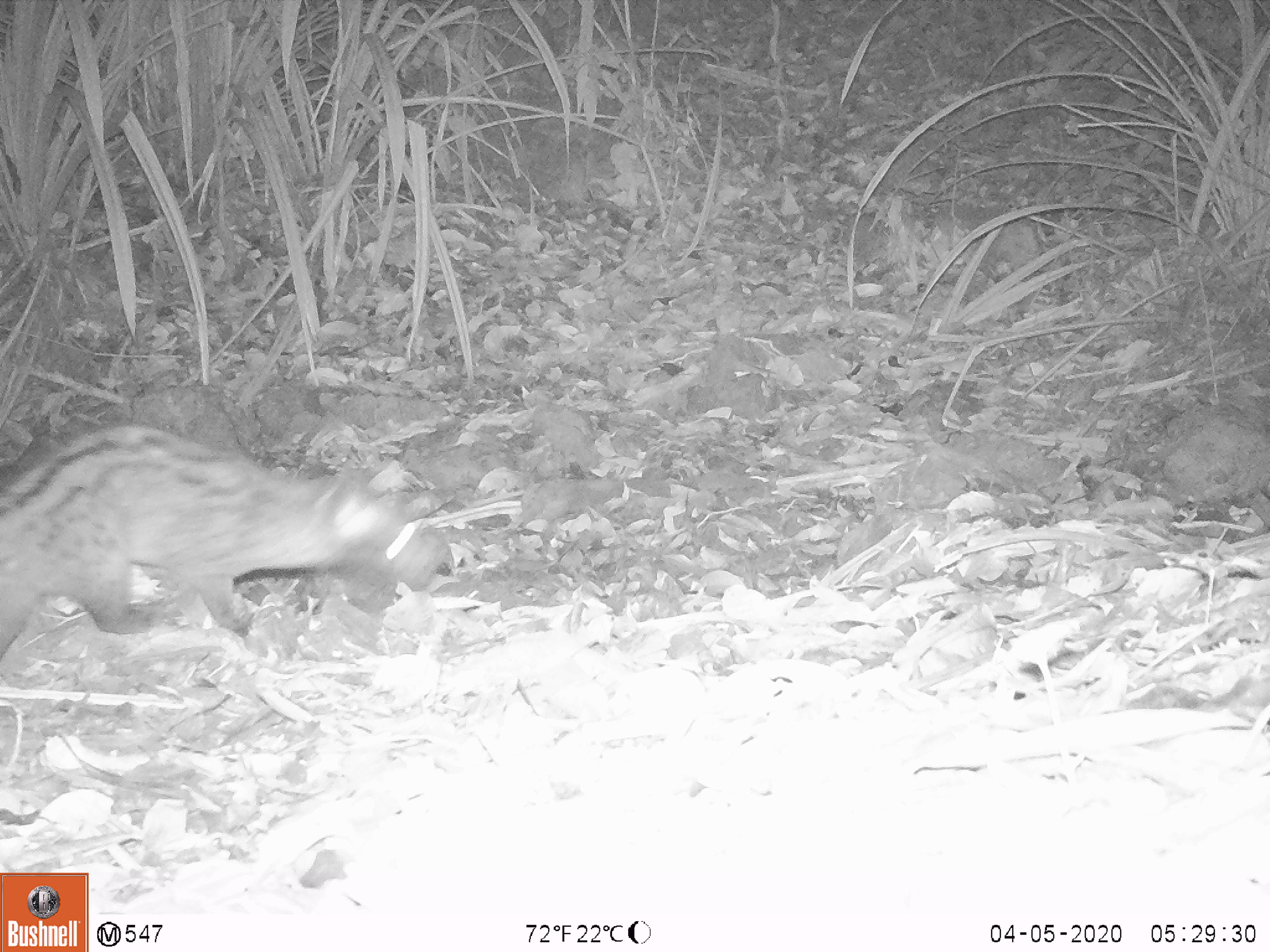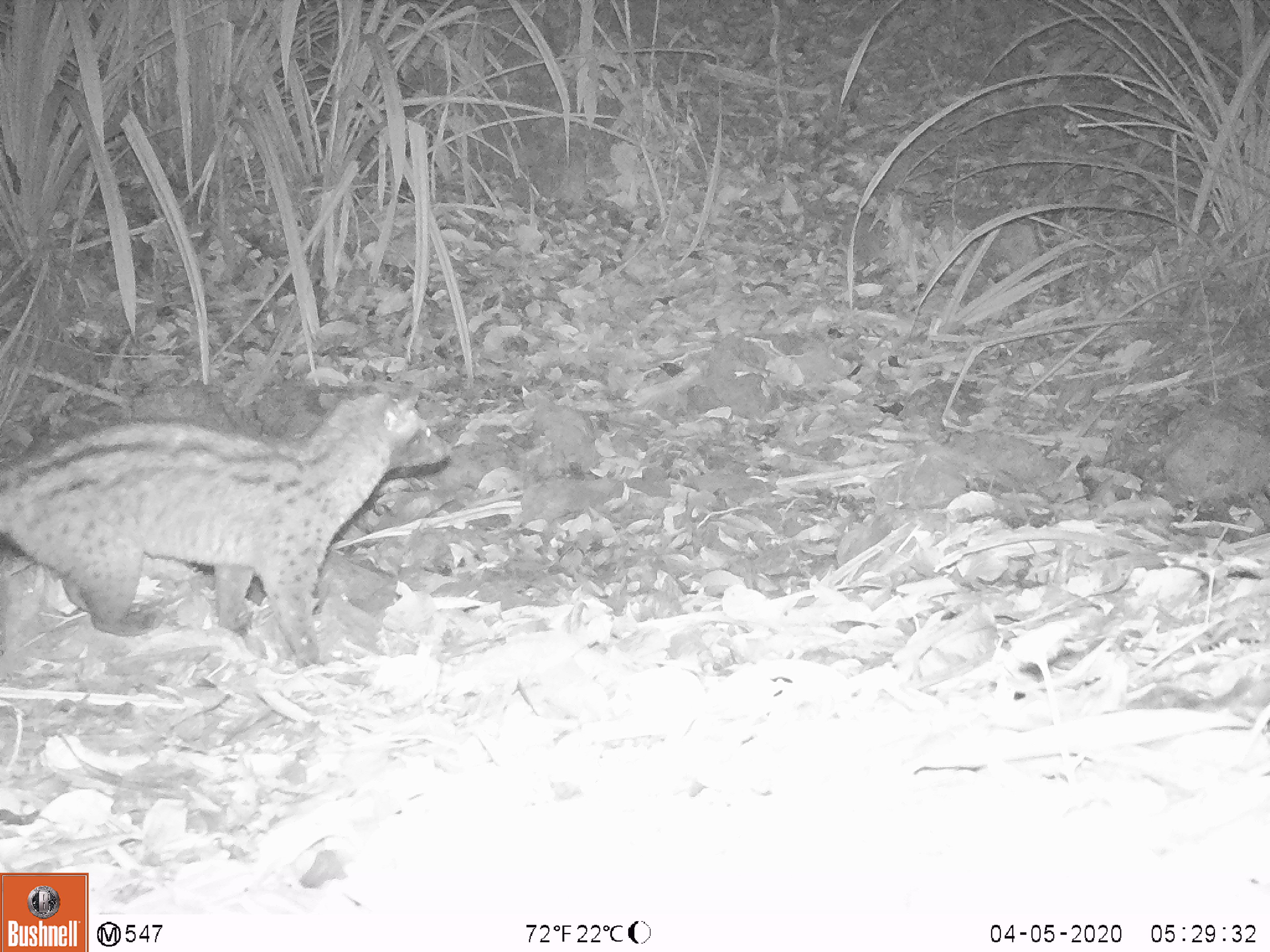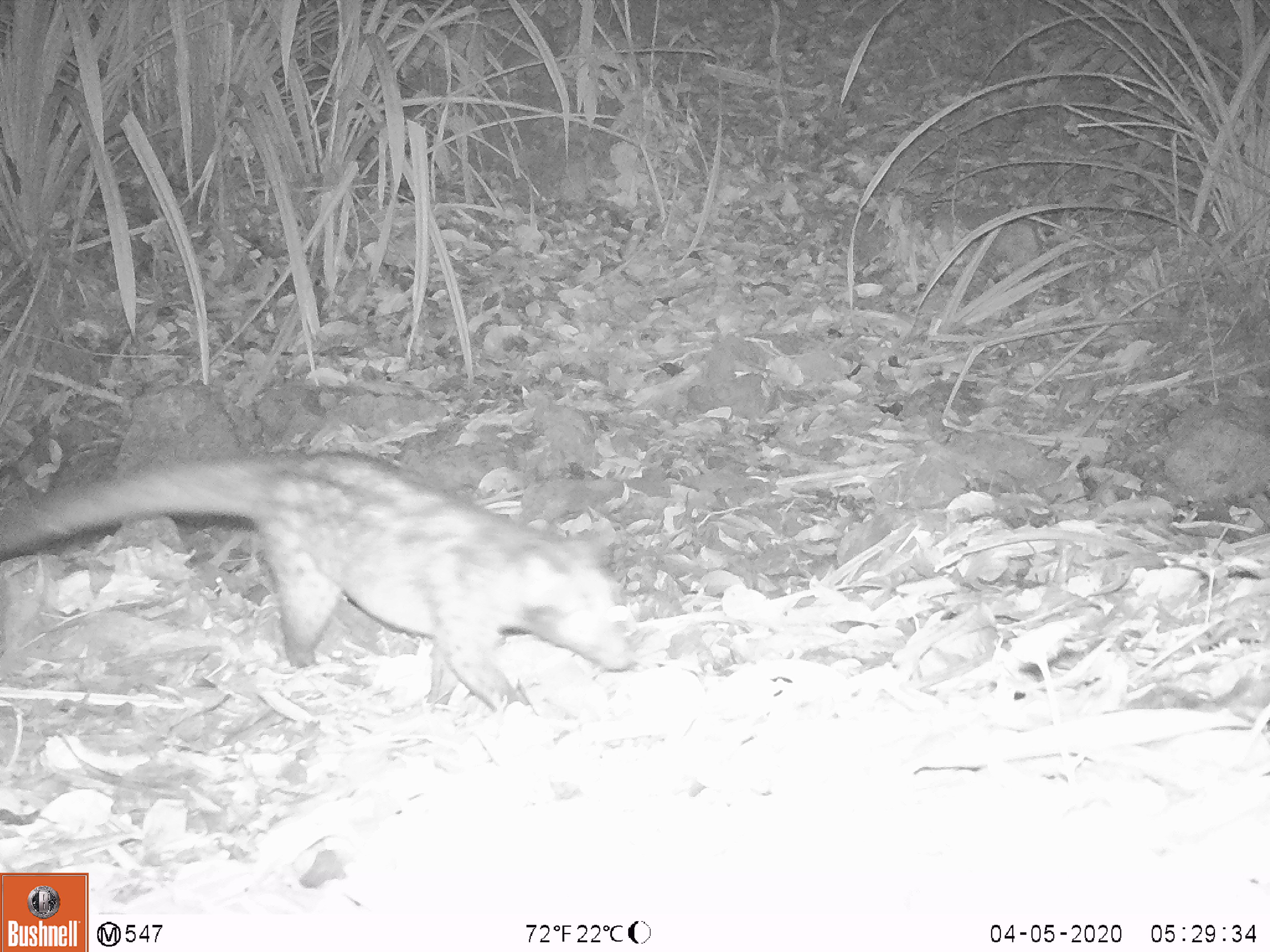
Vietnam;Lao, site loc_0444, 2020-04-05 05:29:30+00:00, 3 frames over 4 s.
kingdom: Animalia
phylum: Chordata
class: Mammalia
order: Carnivora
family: Viverridae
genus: Paradoxurus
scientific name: Paradoxurus hermaphroditus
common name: common palm civet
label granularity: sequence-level